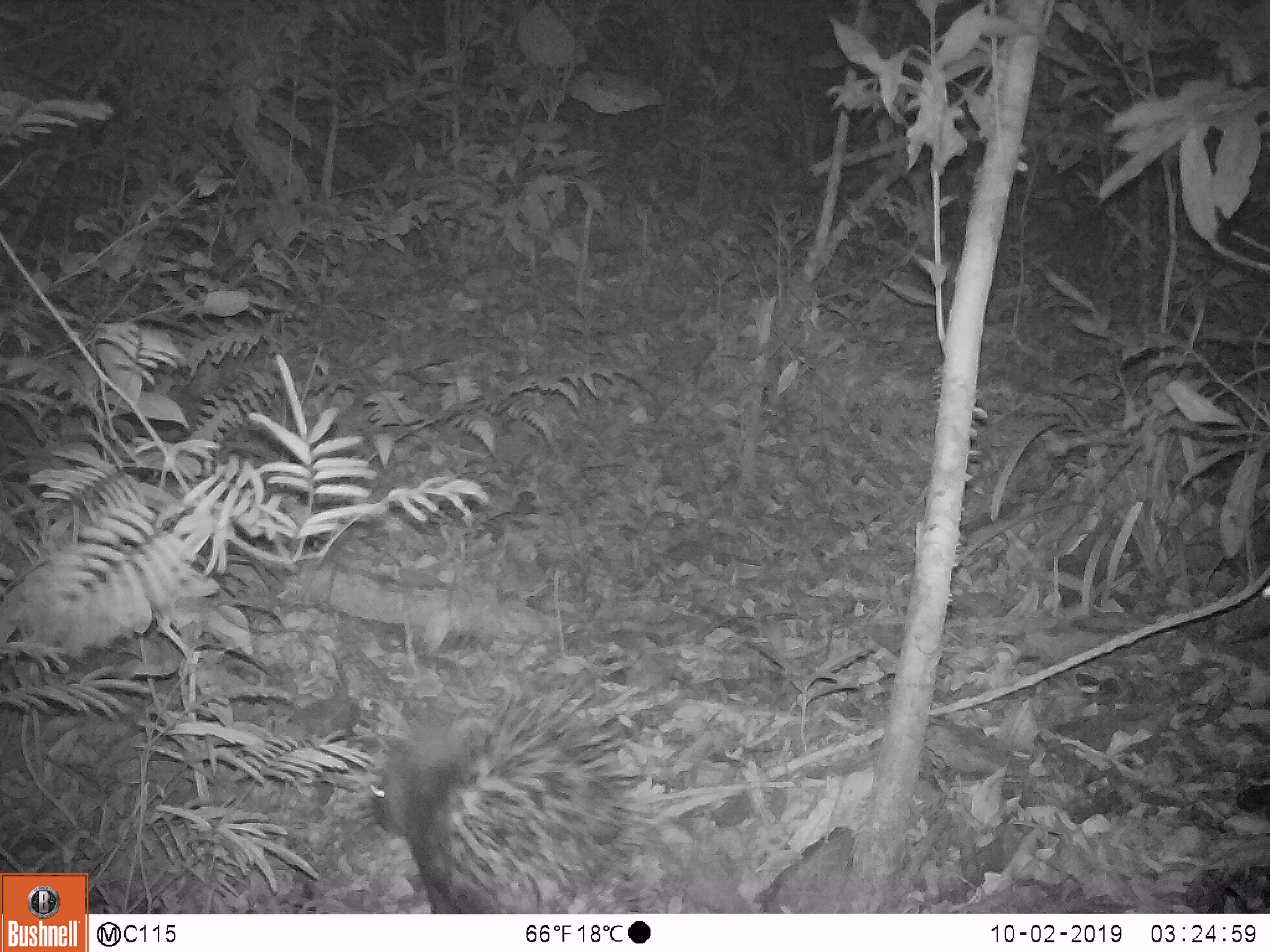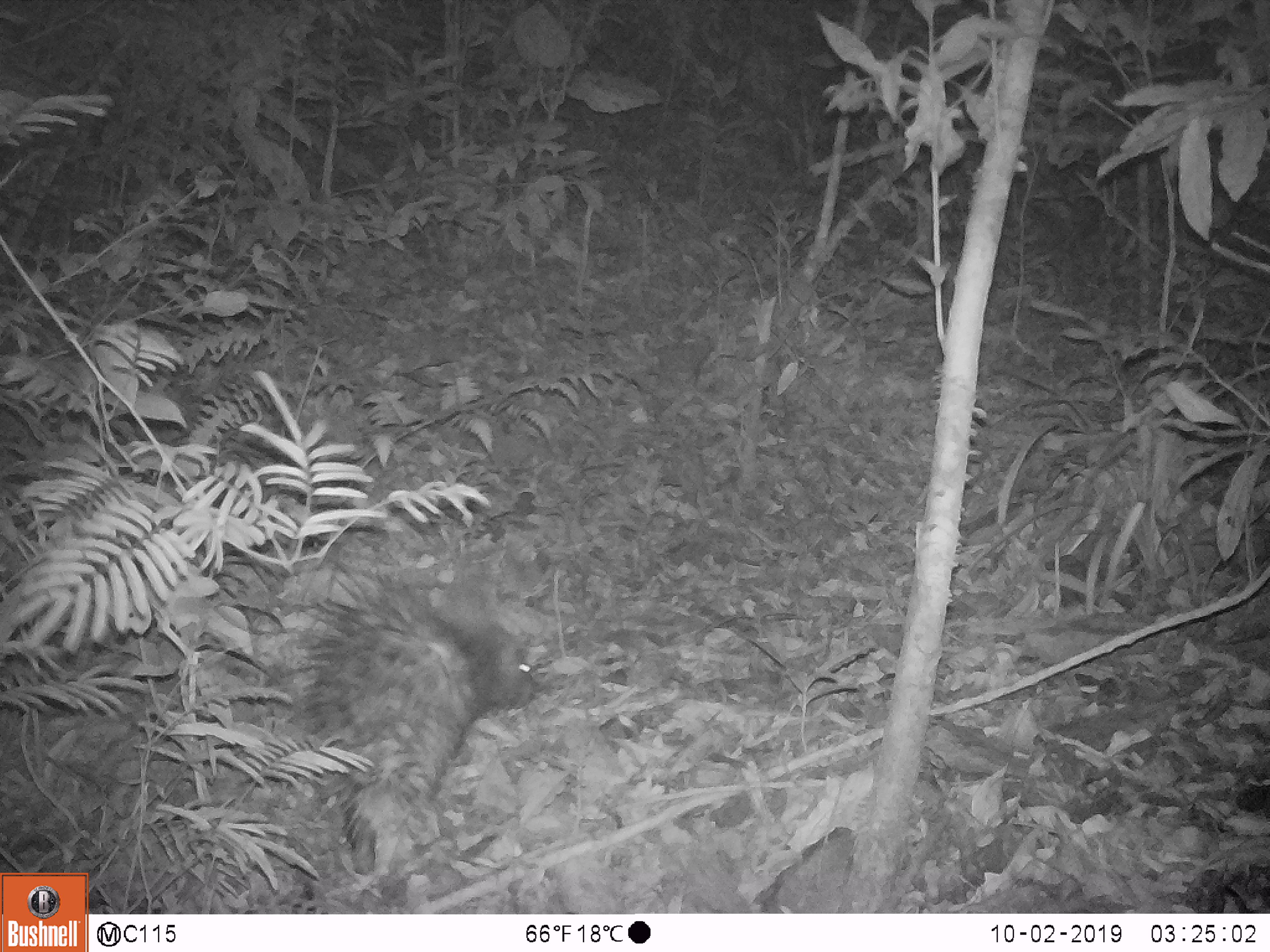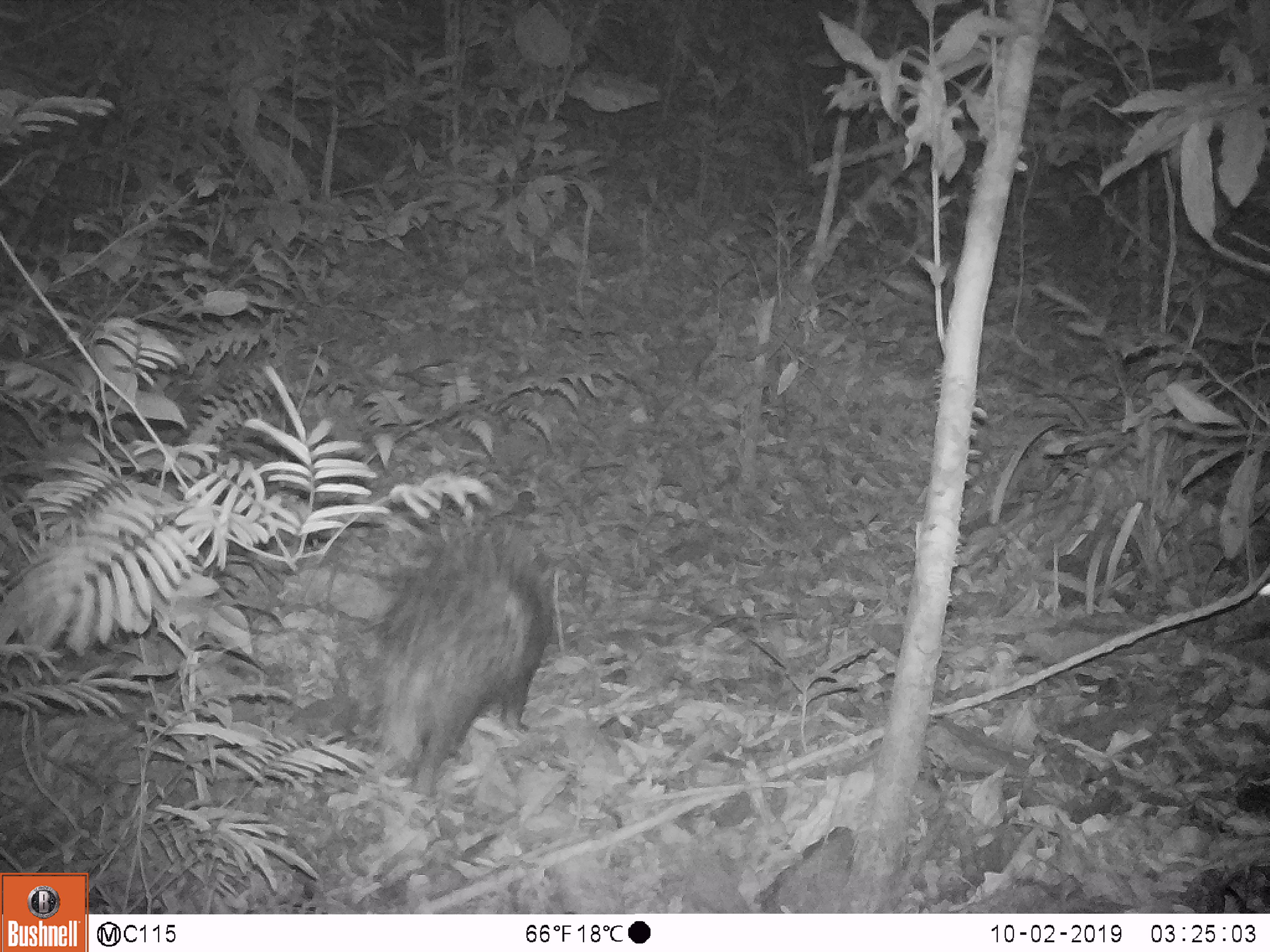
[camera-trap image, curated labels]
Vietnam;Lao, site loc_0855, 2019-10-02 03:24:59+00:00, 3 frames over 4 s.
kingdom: Animalia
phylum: Chordata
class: Mammalia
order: Rodentia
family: Hystricidae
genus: Hystrix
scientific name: Hystrix brachyura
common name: malayan porcupine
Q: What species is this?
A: Malayan porcupine (Hystrix brachyura).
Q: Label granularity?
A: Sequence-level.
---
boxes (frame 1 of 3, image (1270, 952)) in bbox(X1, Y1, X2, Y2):
malayan porcupine: bbox(367, 692, 661, 914)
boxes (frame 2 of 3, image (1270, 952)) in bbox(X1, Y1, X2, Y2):
malayan porcupine: bbox(293, 558, 541, 875)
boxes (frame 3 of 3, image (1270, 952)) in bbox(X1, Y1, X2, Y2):
malayan porcupine: bbox(353, 524, 555, 793)